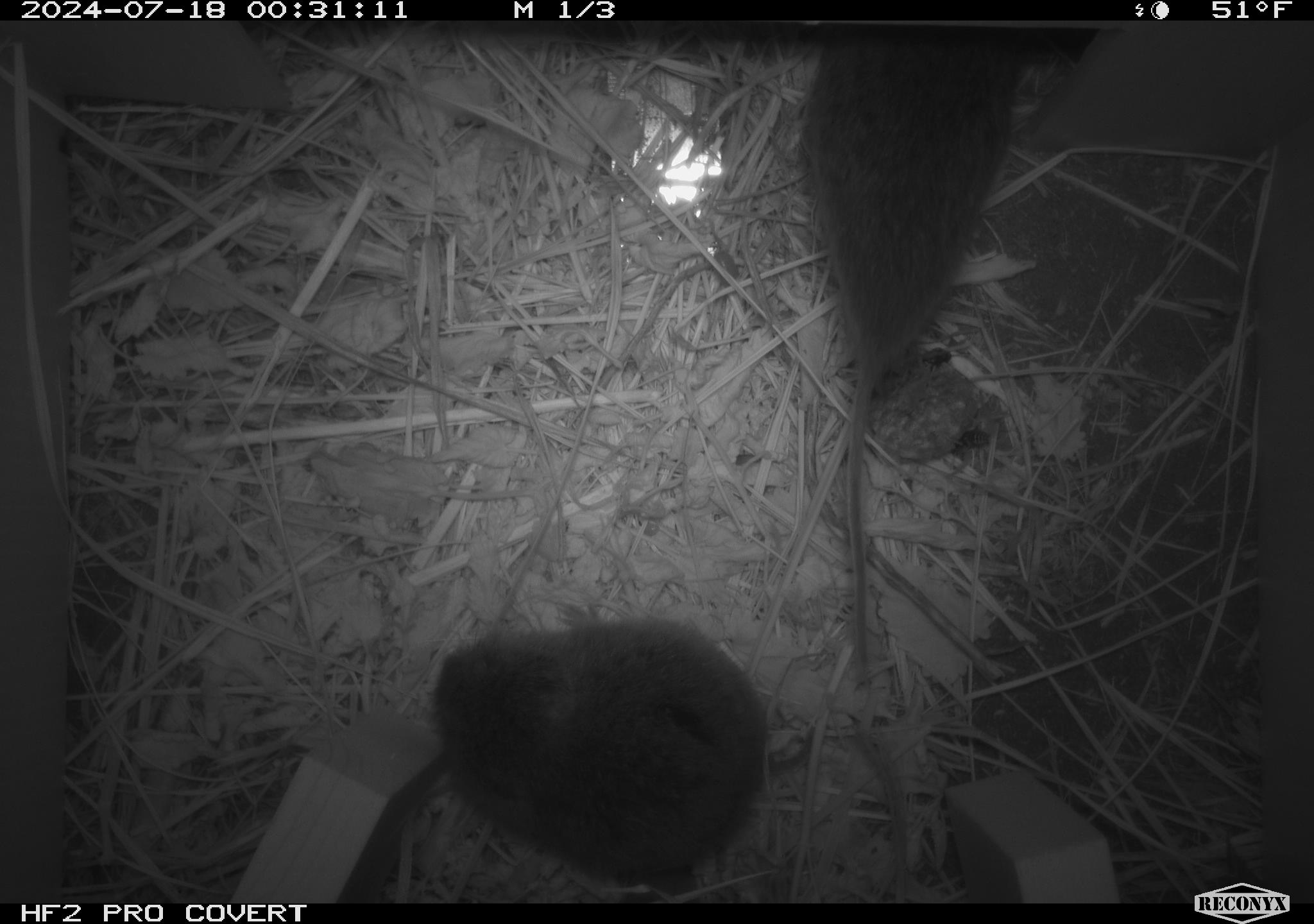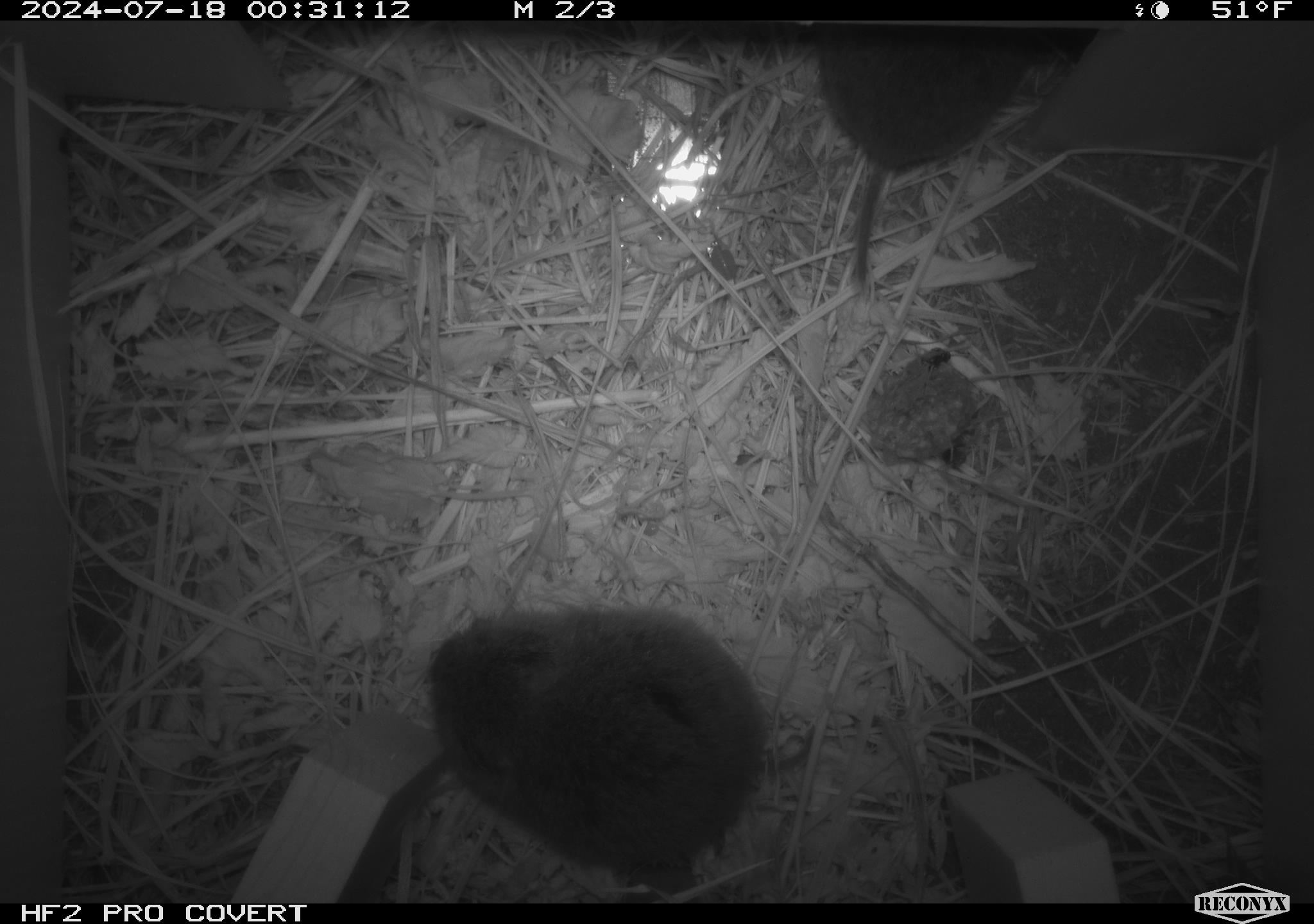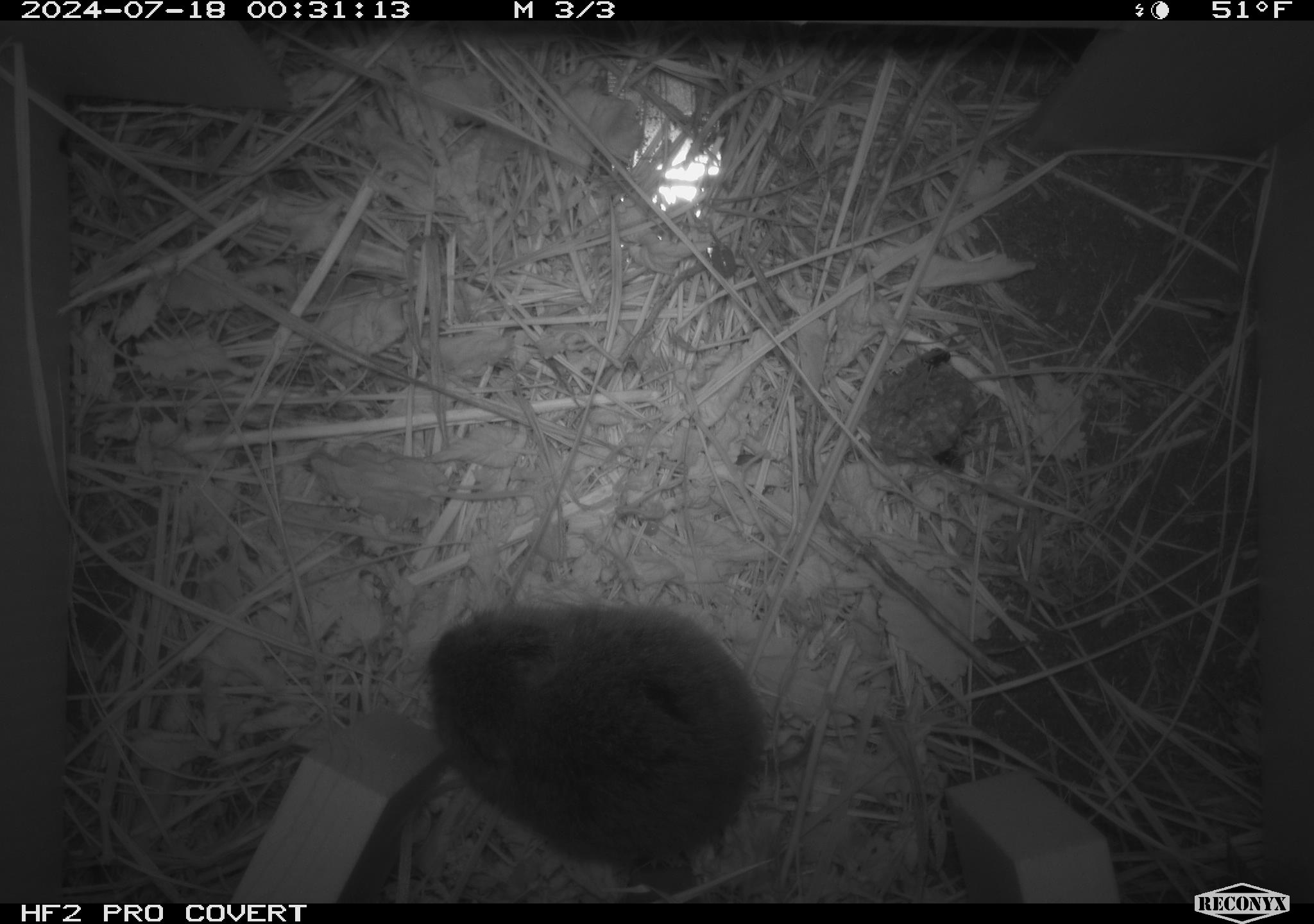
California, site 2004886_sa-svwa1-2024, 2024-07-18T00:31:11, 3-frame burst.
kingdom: Animalia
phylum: Arthropoda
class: Insecta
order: Hymenoptera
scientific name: Hymenoptera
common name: ants, bees, wasps, and sawflies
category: hymenoptera order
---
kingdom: Animalia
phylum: Chordata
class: Mammalia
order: Rodentia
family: Cricetidae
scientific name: Arvicolinae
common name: voles, lemmings, and muskrats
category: arvicolinae subfamily